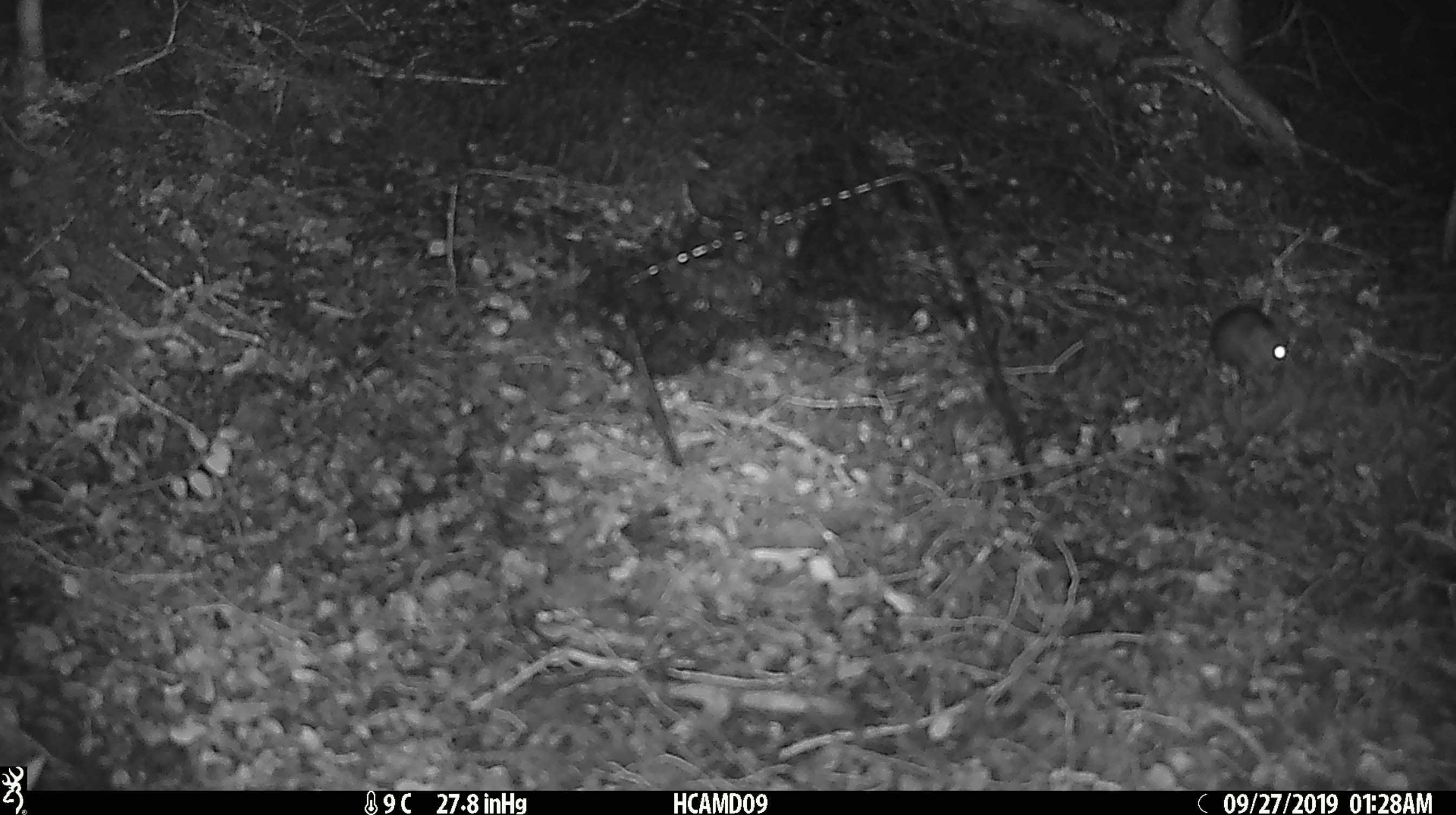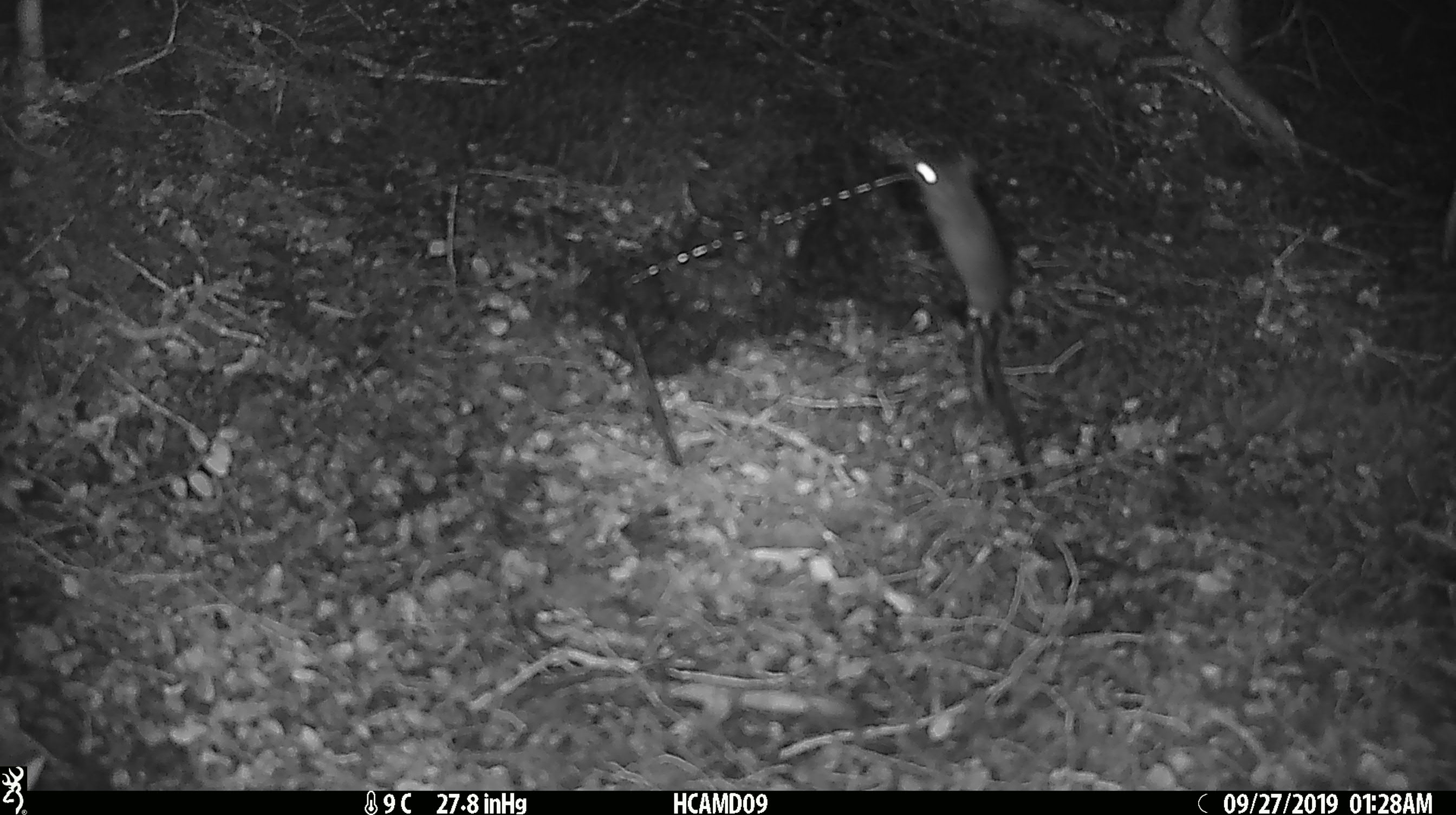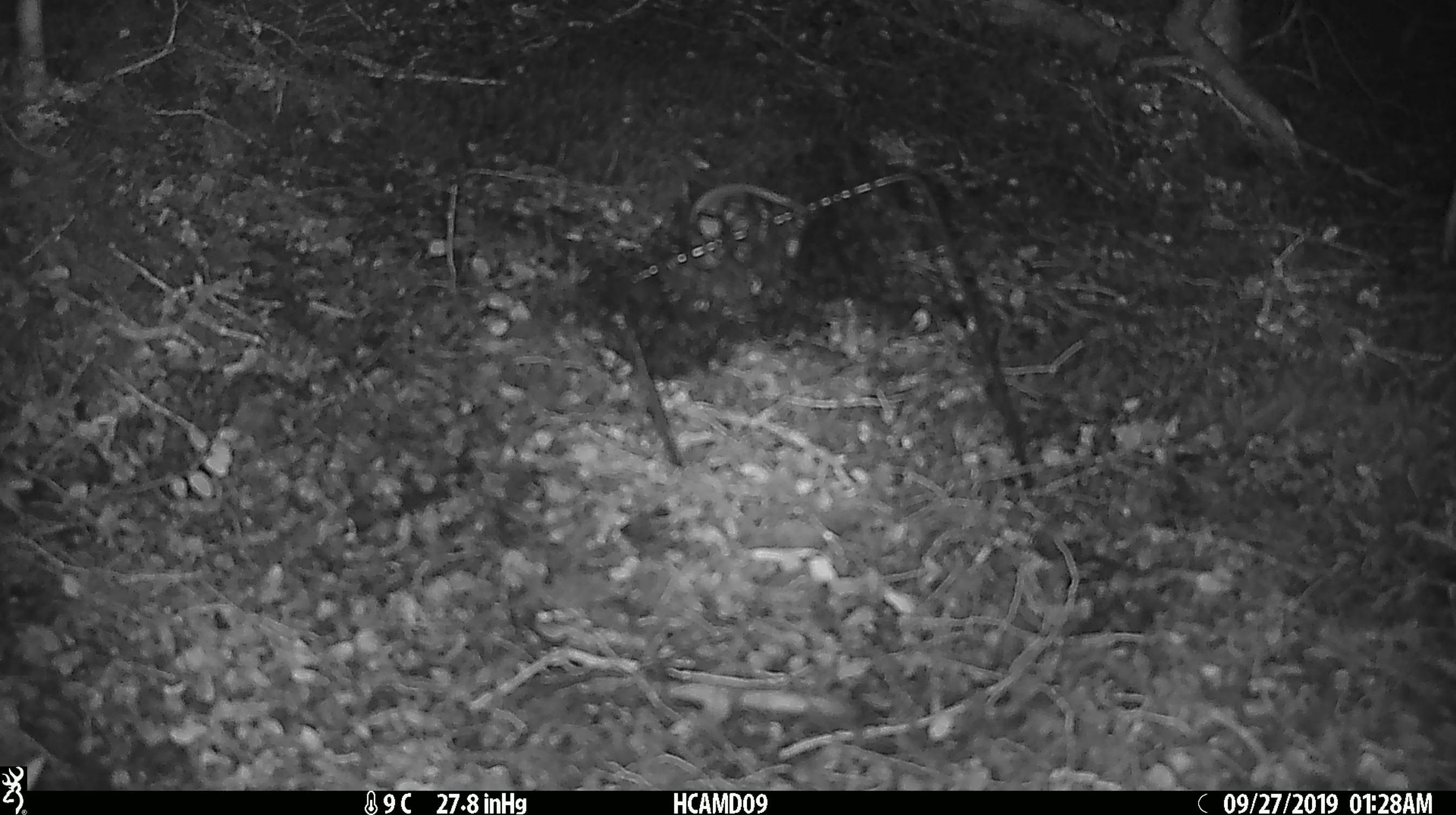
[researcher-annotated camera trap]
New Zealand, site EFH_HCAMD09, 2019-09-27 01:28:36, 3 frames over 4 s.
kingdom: Animalia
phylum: Chordata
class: Mammalia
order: Rodentia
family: Muridae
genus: Mus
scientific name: Mus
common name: mouse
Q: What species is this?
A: Mouse (Mus).